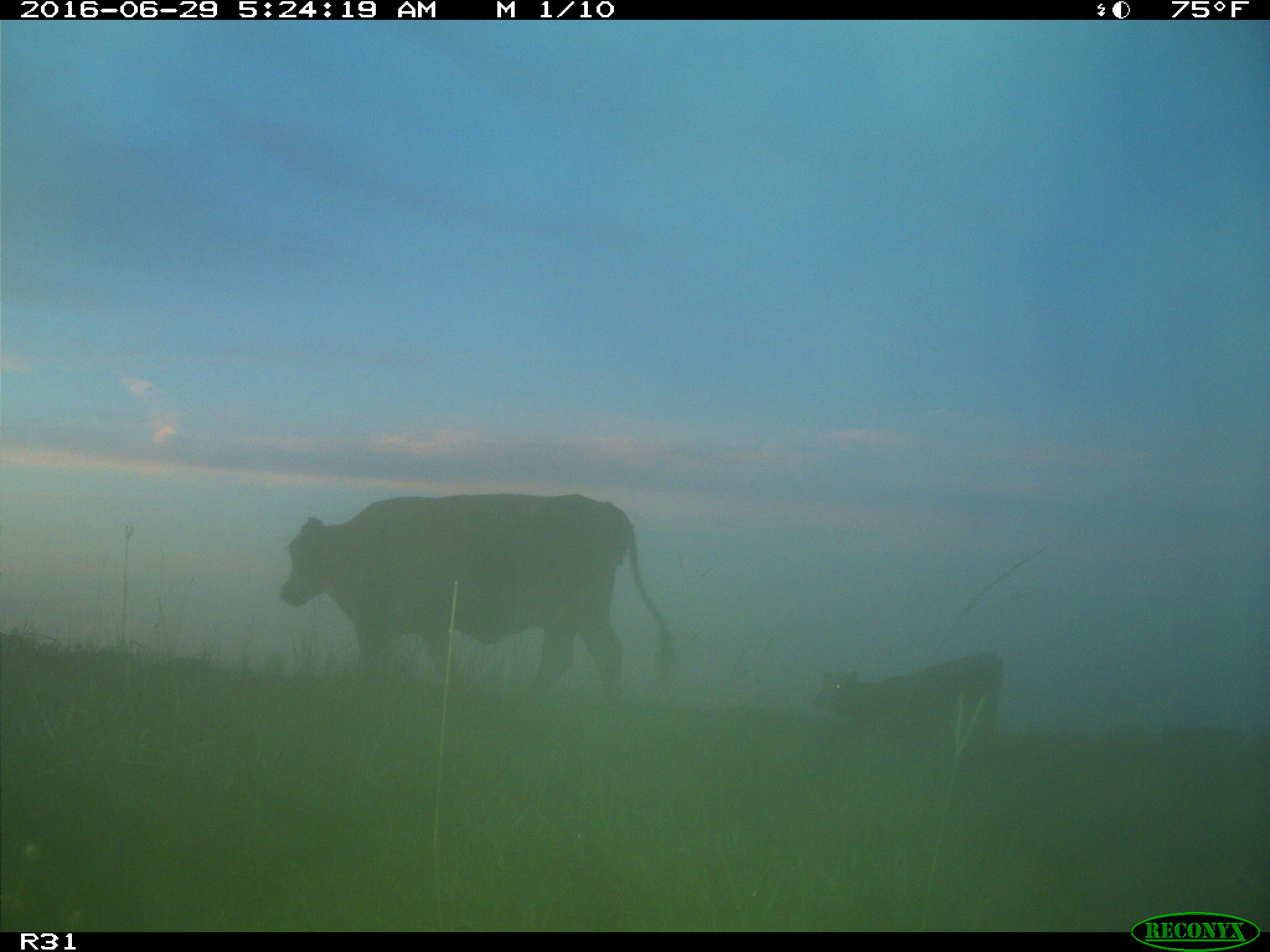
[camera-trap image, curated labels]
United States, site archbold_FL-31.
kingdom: Animalia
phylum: Chordata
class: Mammalia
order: Artiodactyla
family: Bovidae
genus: Bos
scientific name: Bos taurus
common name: domestic cow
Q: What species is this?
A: Bos taurus (domestic cow).